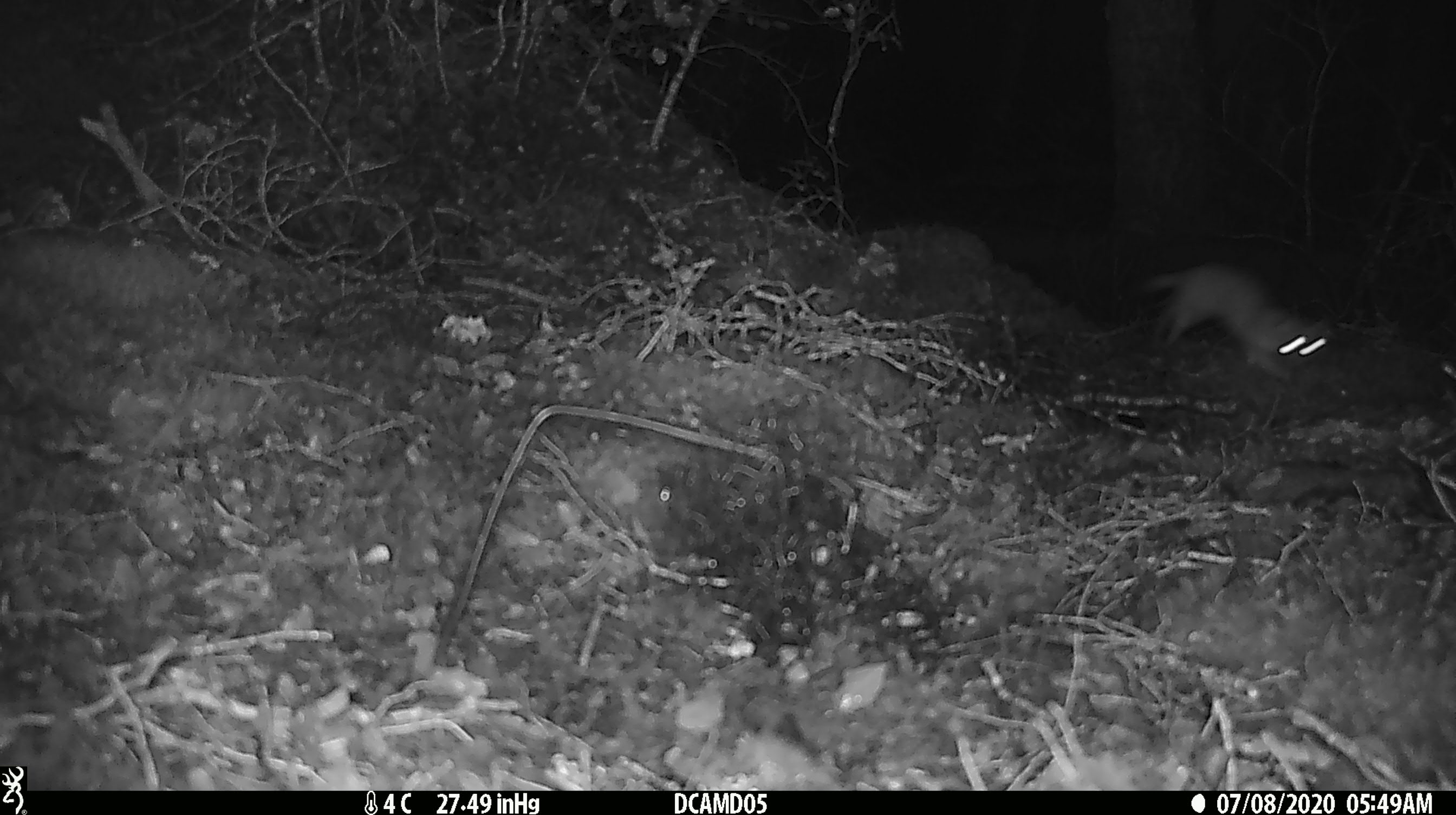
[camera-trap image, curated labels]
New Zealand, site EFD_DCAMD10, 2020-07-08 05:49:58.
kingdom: Animalia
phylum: Chordata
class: Mammalia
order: Carnivora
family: Mustelidae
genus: Mustela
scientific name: Mustela erminea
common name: stoat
Stoat (Mustela erminea).